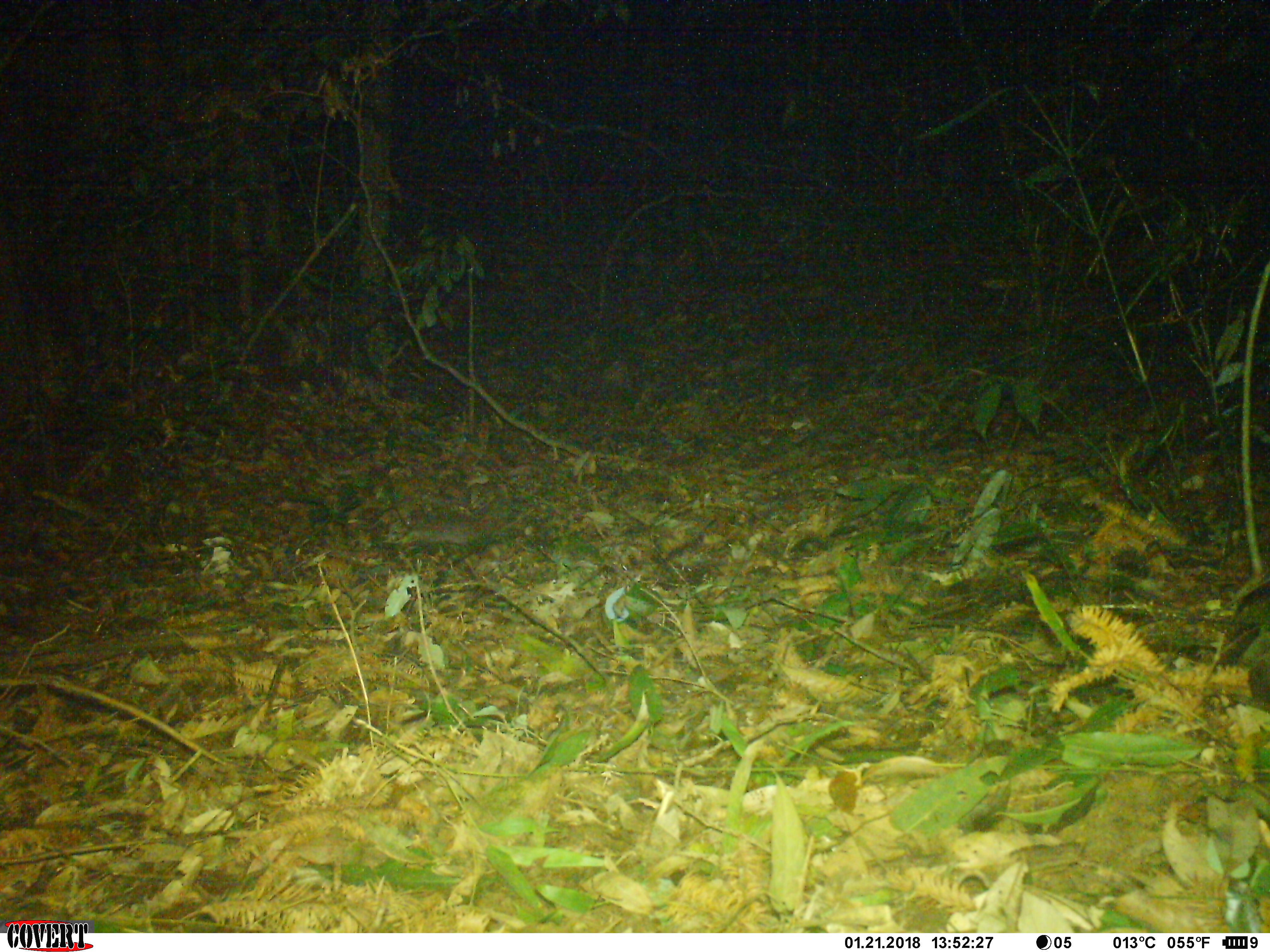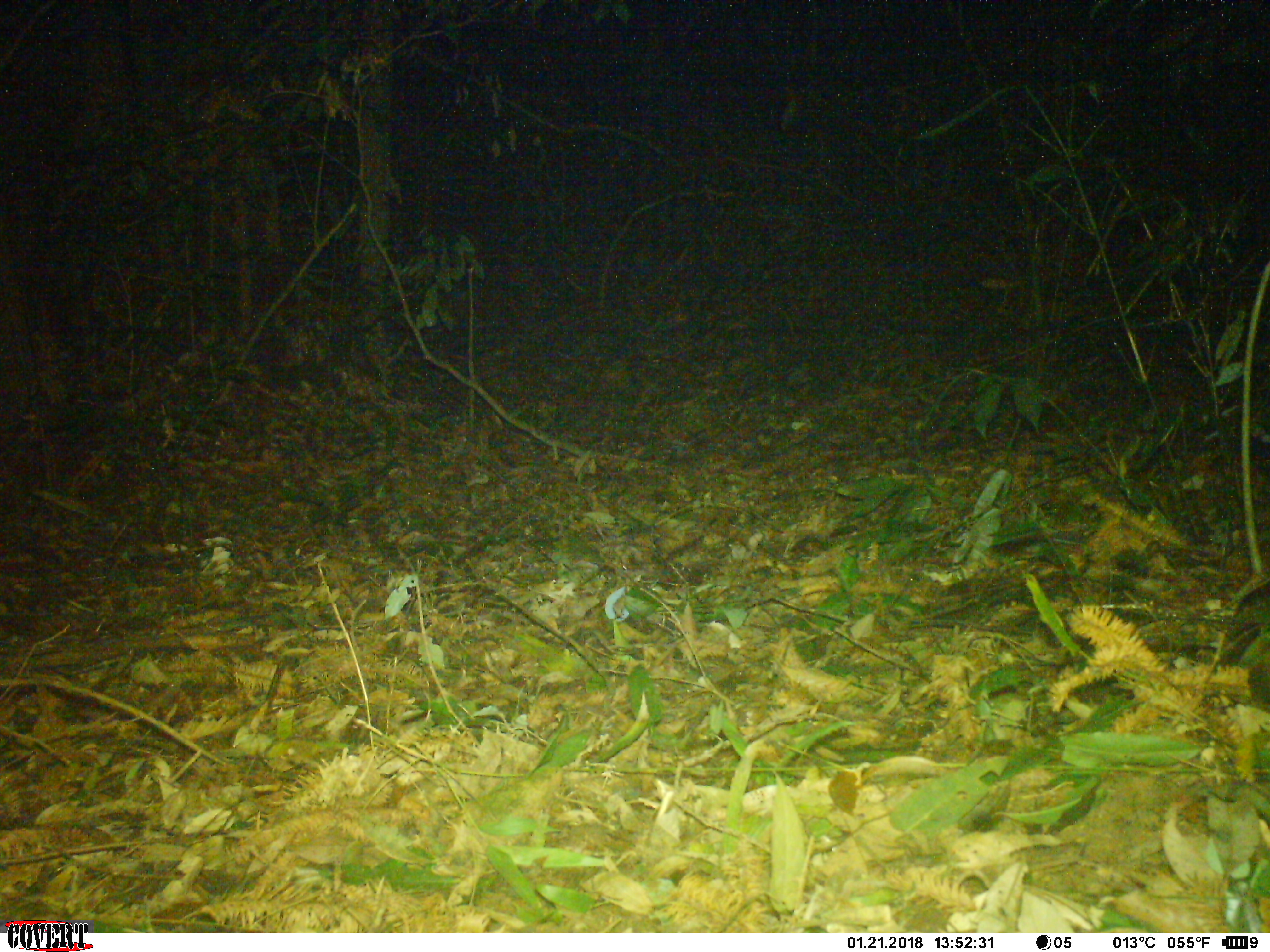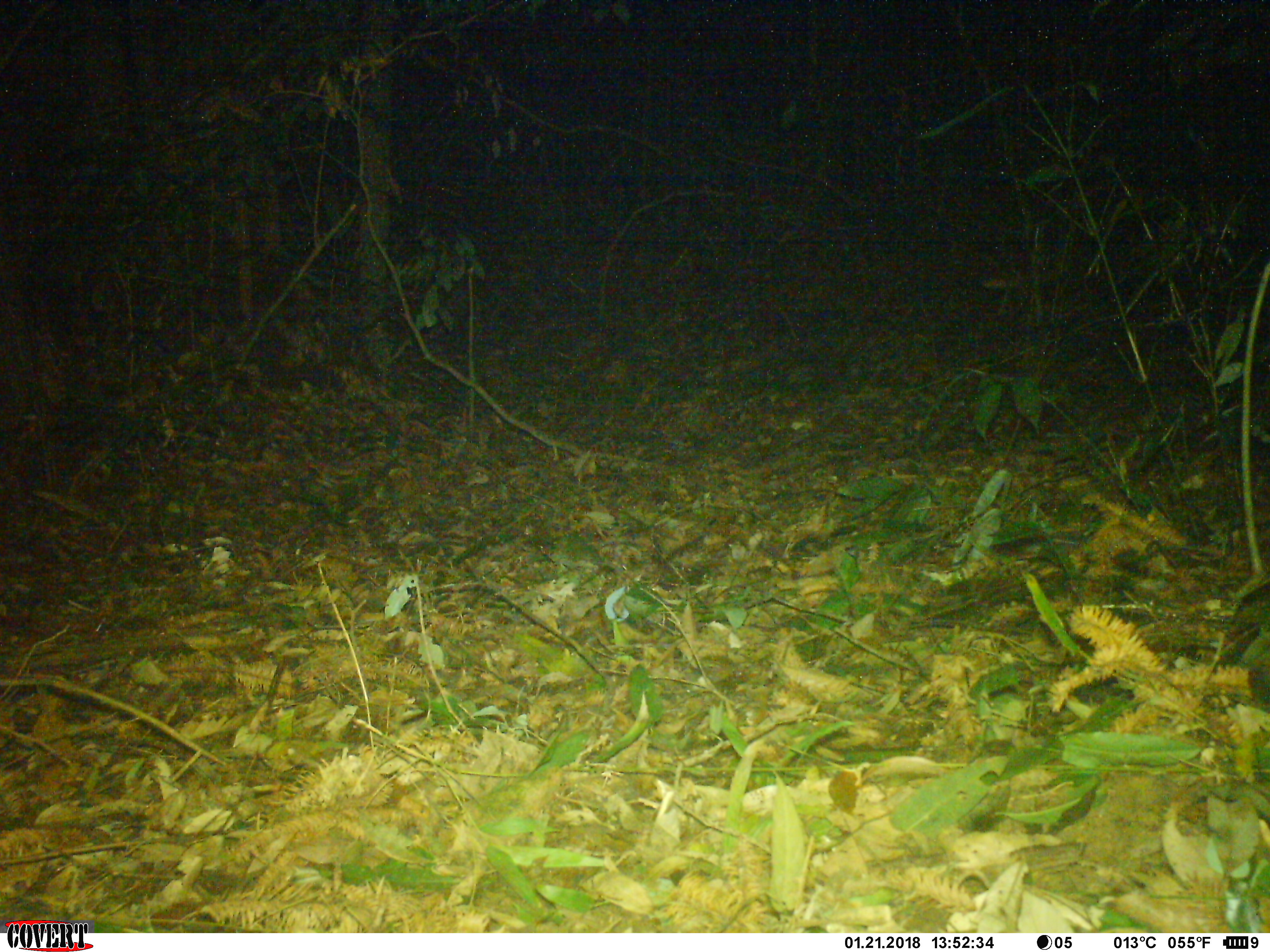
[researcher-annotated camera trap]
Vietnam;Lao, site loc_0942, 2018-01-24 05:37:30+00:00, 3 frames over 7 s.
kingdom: Animalia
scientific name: Animalia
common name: animal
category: unidentified small animal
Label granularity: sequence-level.